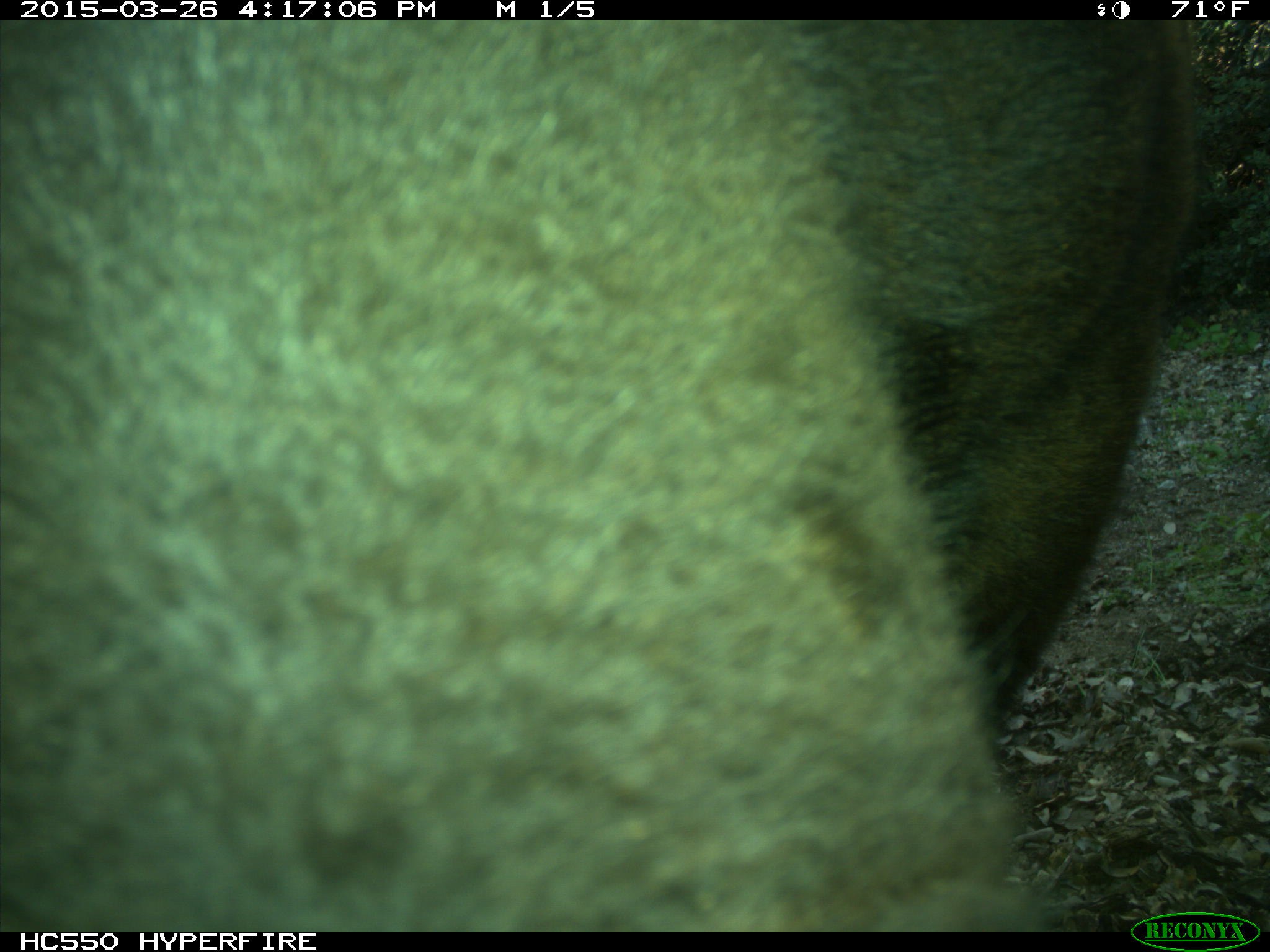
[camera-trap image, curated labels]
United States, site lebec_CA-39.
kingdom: Animalia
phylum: Chordata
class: Mammalia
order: Artiodactyla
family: Bovidae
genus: Bos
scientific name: Bos taurus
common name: domestic cow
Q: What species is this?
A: Bos taurus (domestic cow).